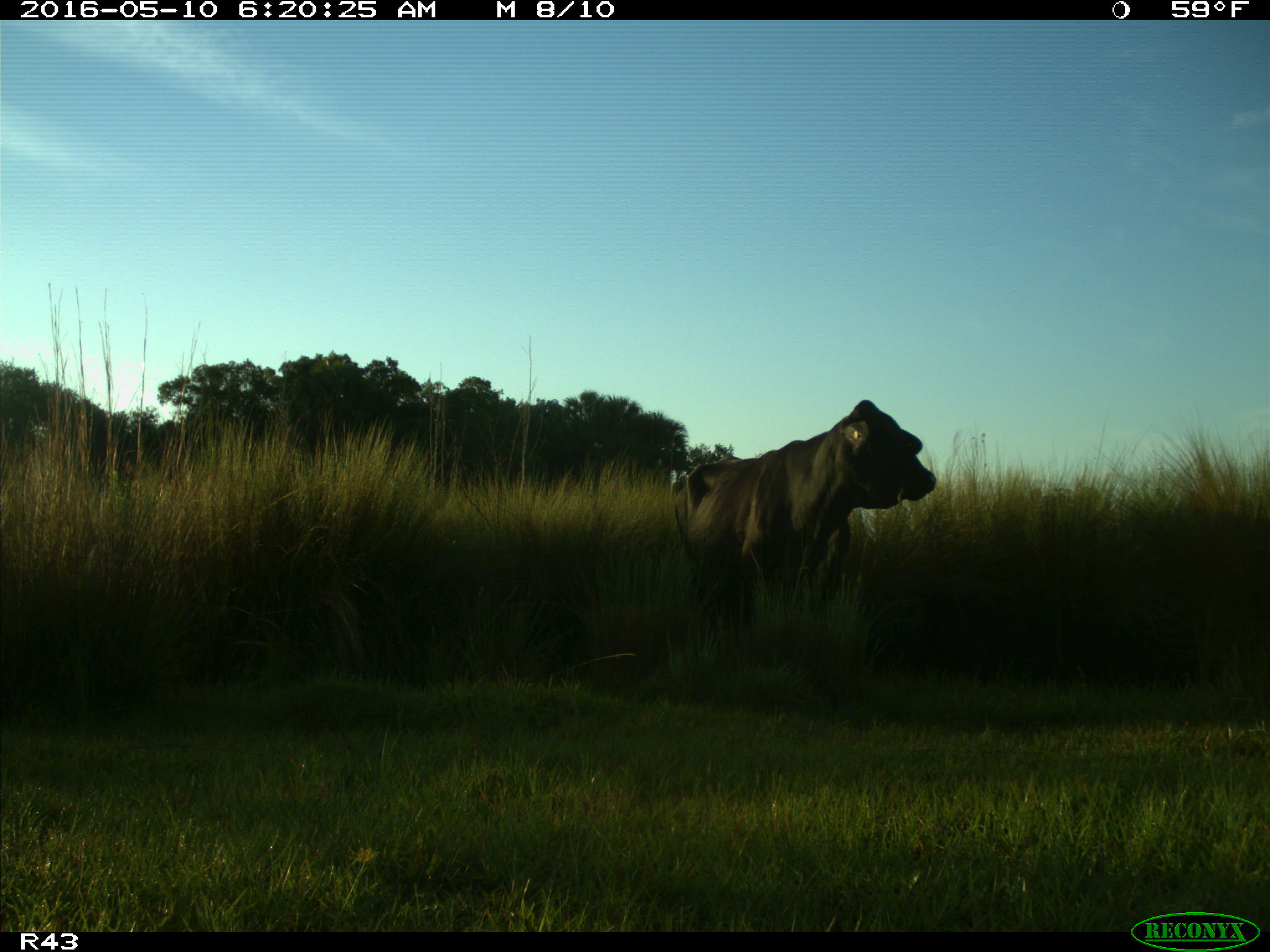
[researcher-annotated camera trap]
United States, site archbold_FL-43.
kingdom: Animalia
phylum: Chordata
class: Mammalia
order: Artiodactyla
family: Bovidae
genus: Bos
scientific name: Bos taurus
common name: domestic cow